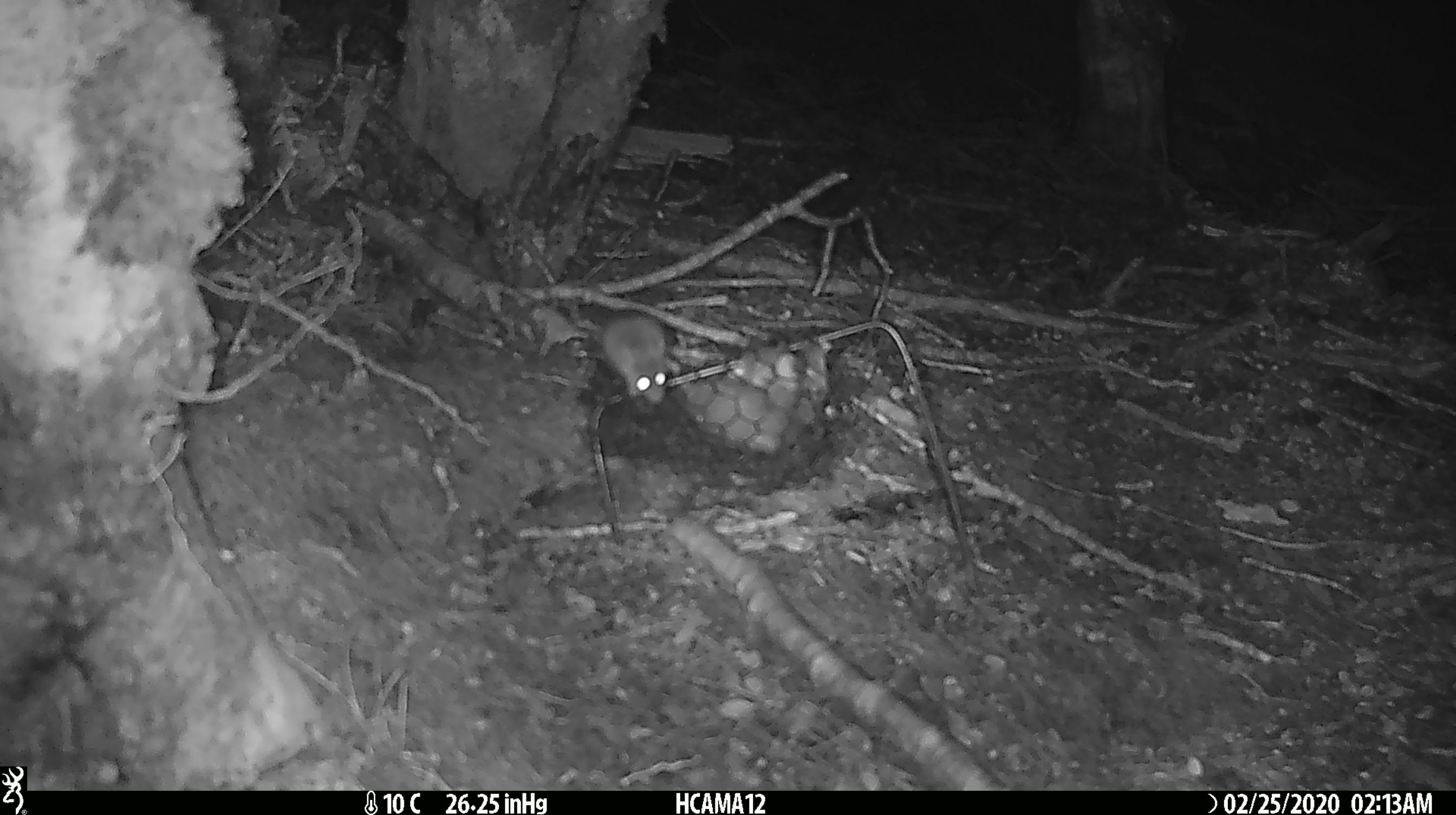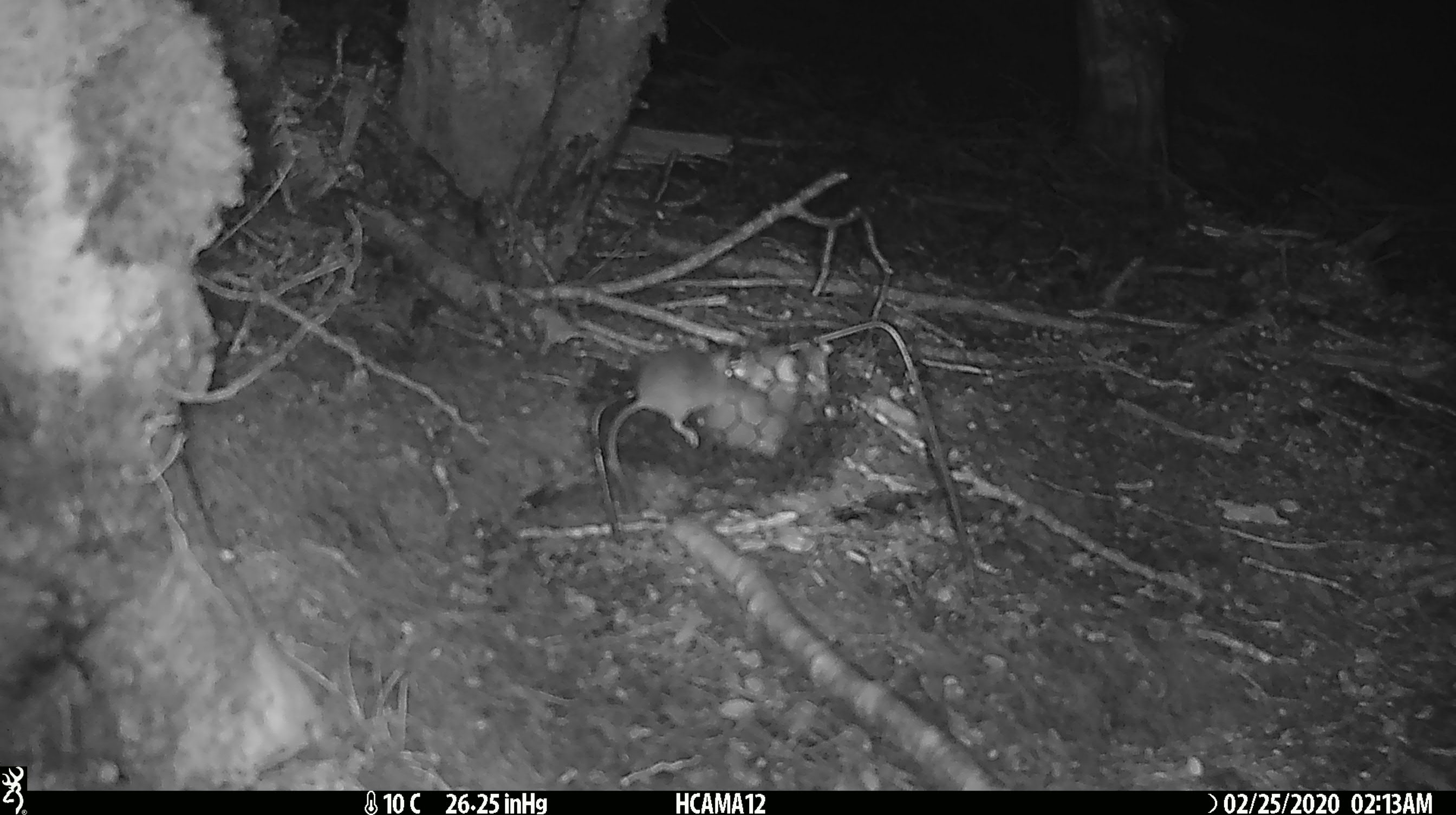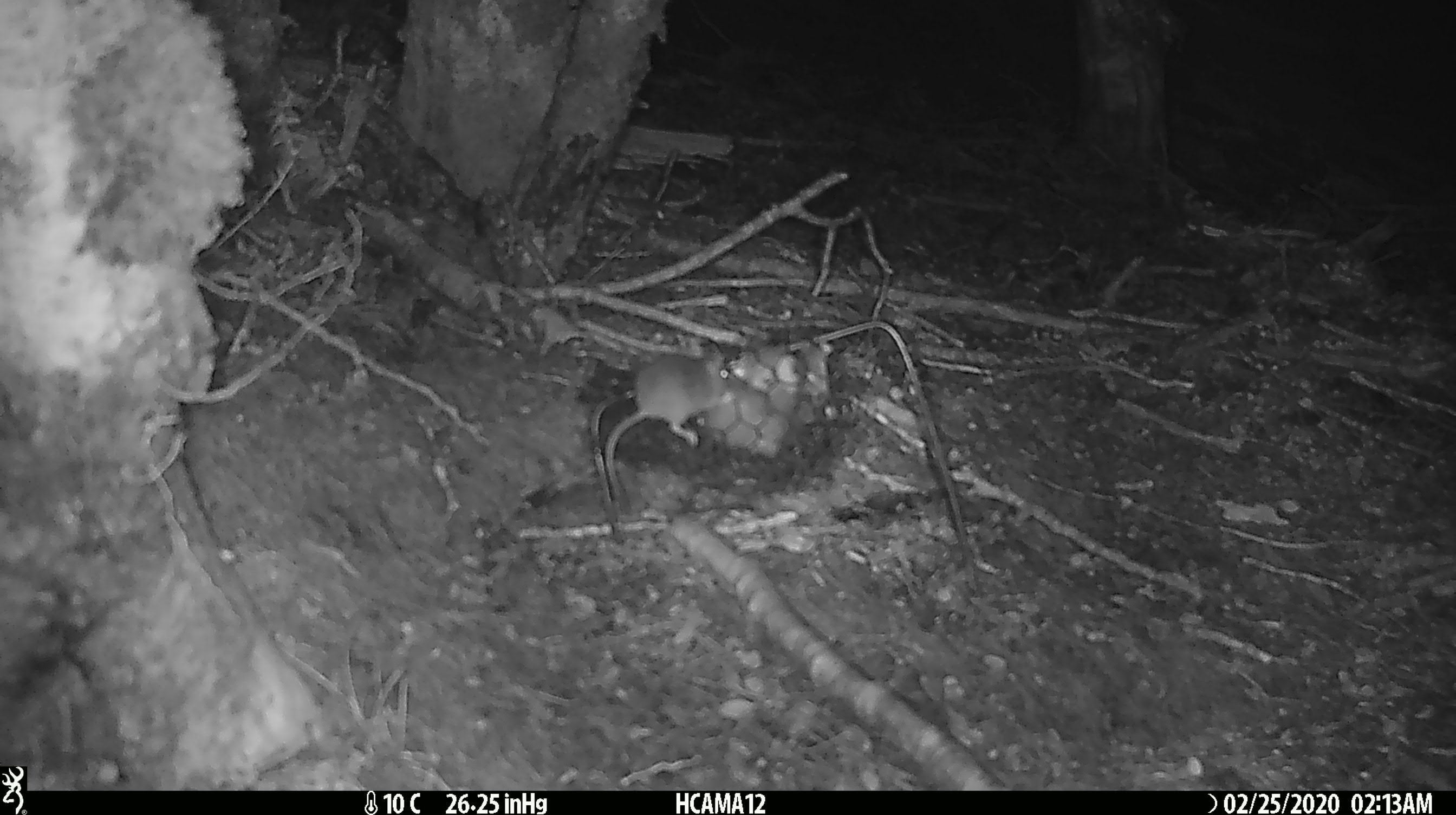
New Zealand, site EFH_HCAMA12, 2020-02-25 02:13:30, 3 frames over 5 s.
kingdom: Animalia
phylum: Chordata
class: Mammalia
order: Rodentia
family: Muridae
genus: Mus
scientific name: Mus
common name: mouse